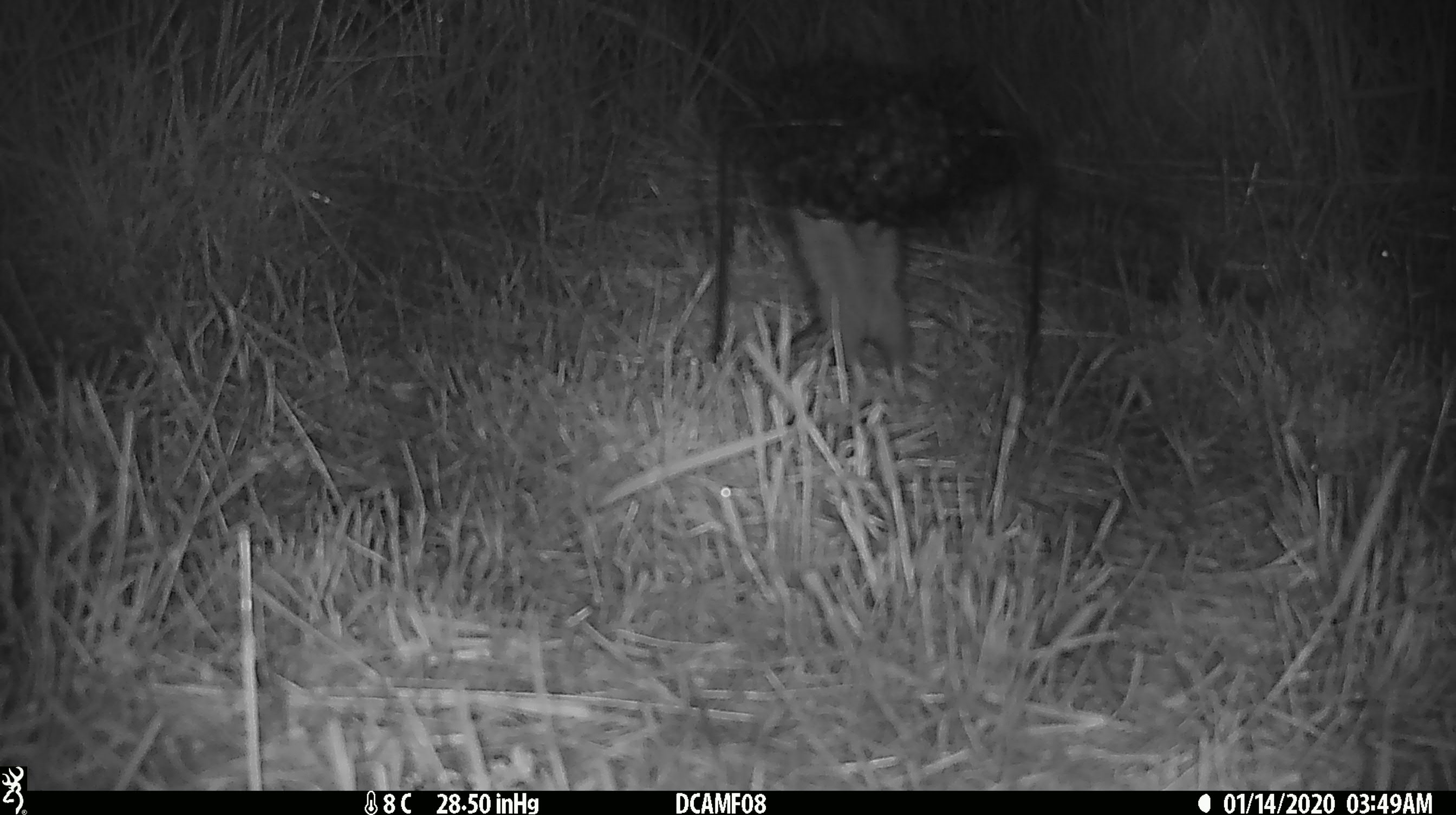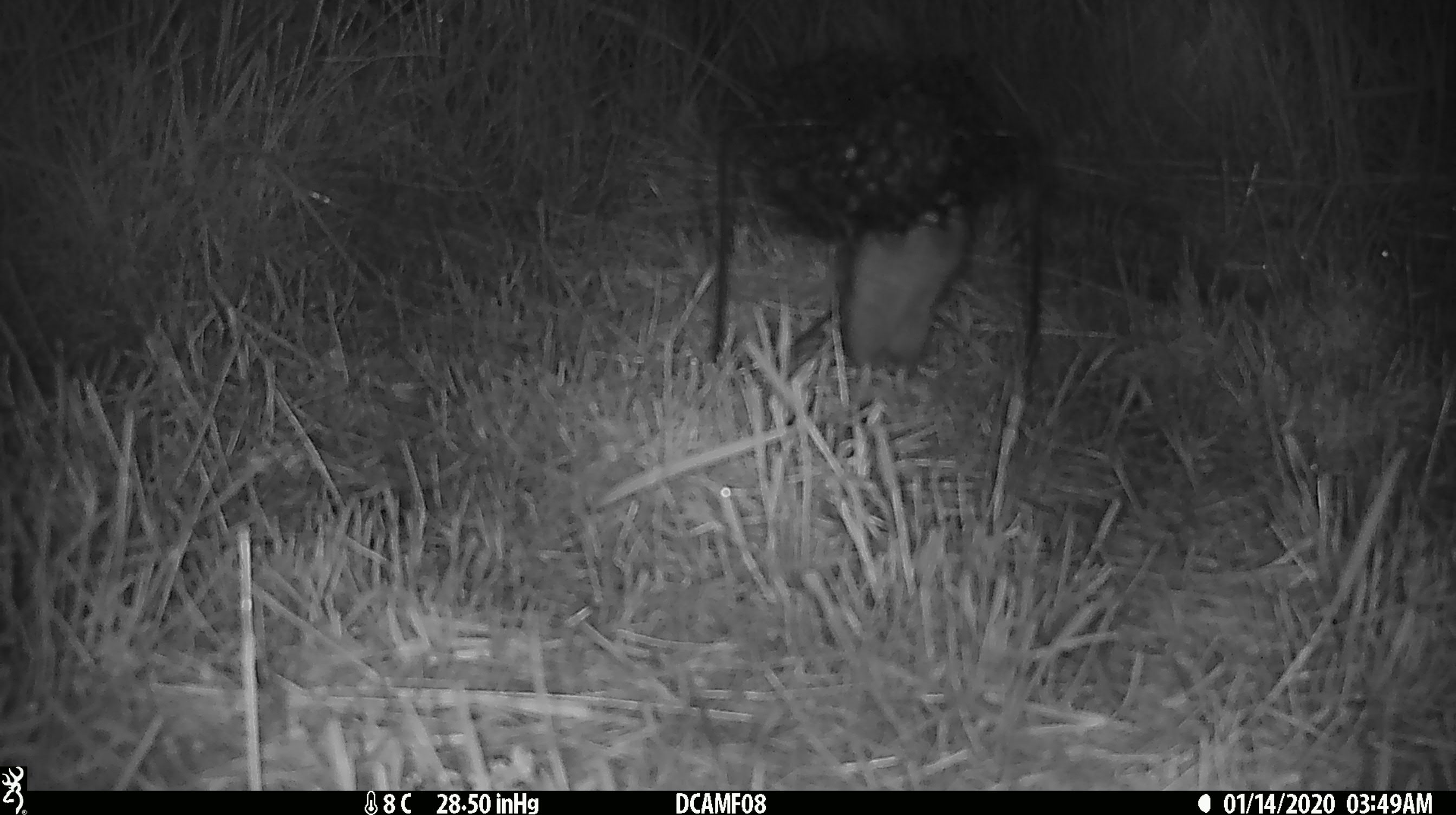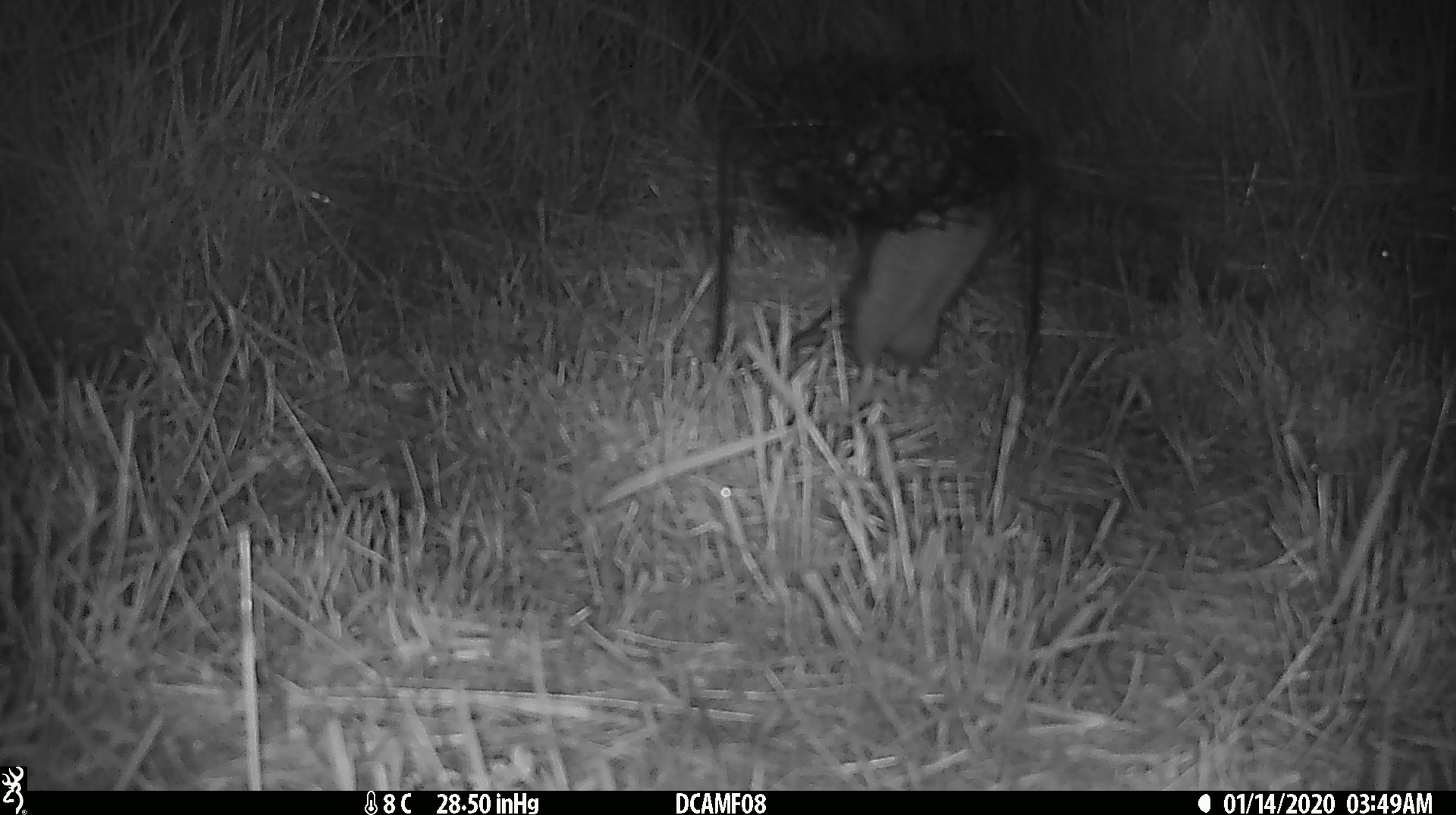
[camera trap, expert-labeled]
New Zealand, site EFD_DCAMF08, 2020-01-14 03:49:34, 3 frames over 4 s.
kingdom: Animalia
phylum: Chordata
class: Mammalia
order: Rodentia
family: Muridae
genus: Rattus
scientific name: Rattus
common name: rat